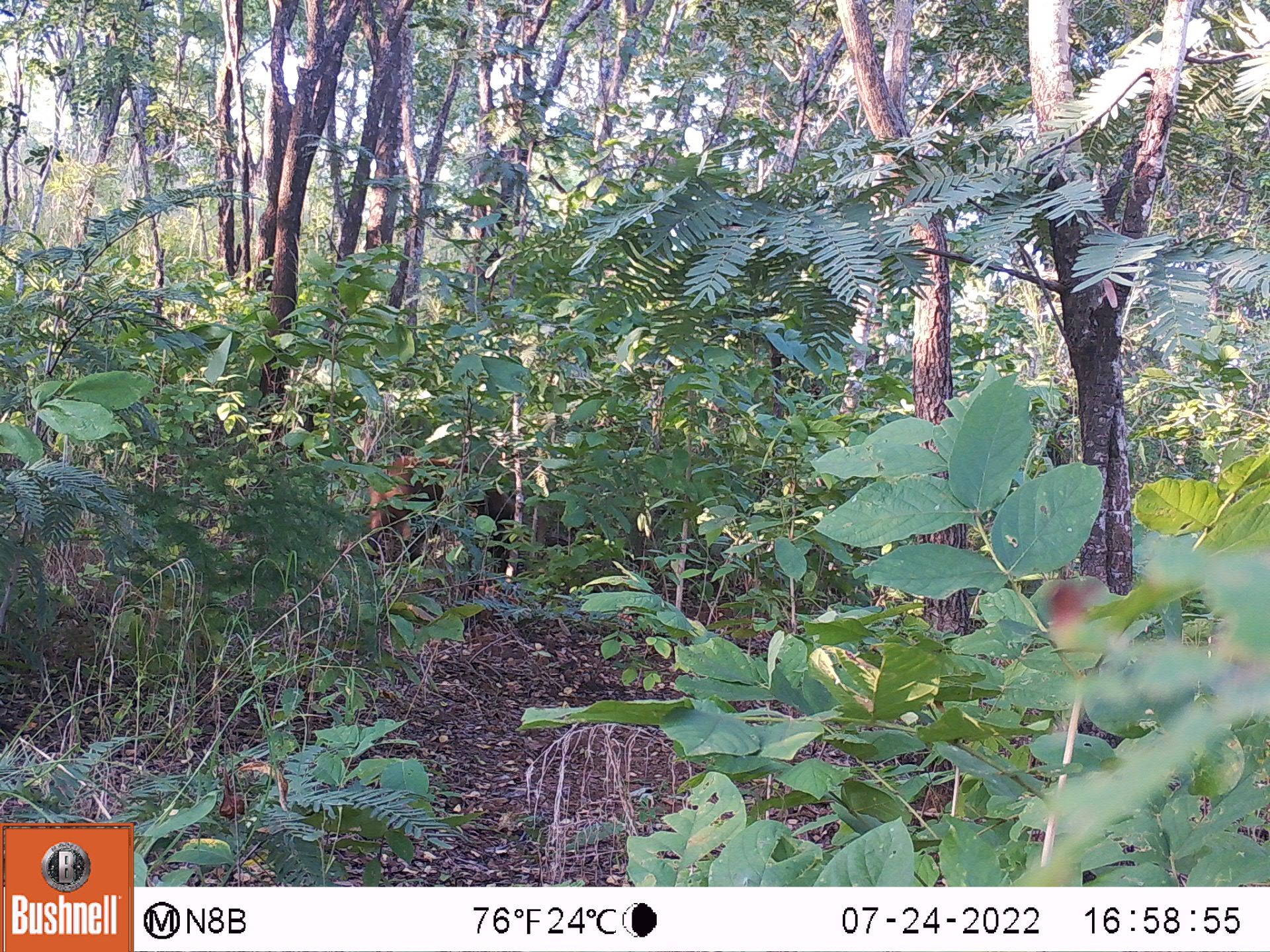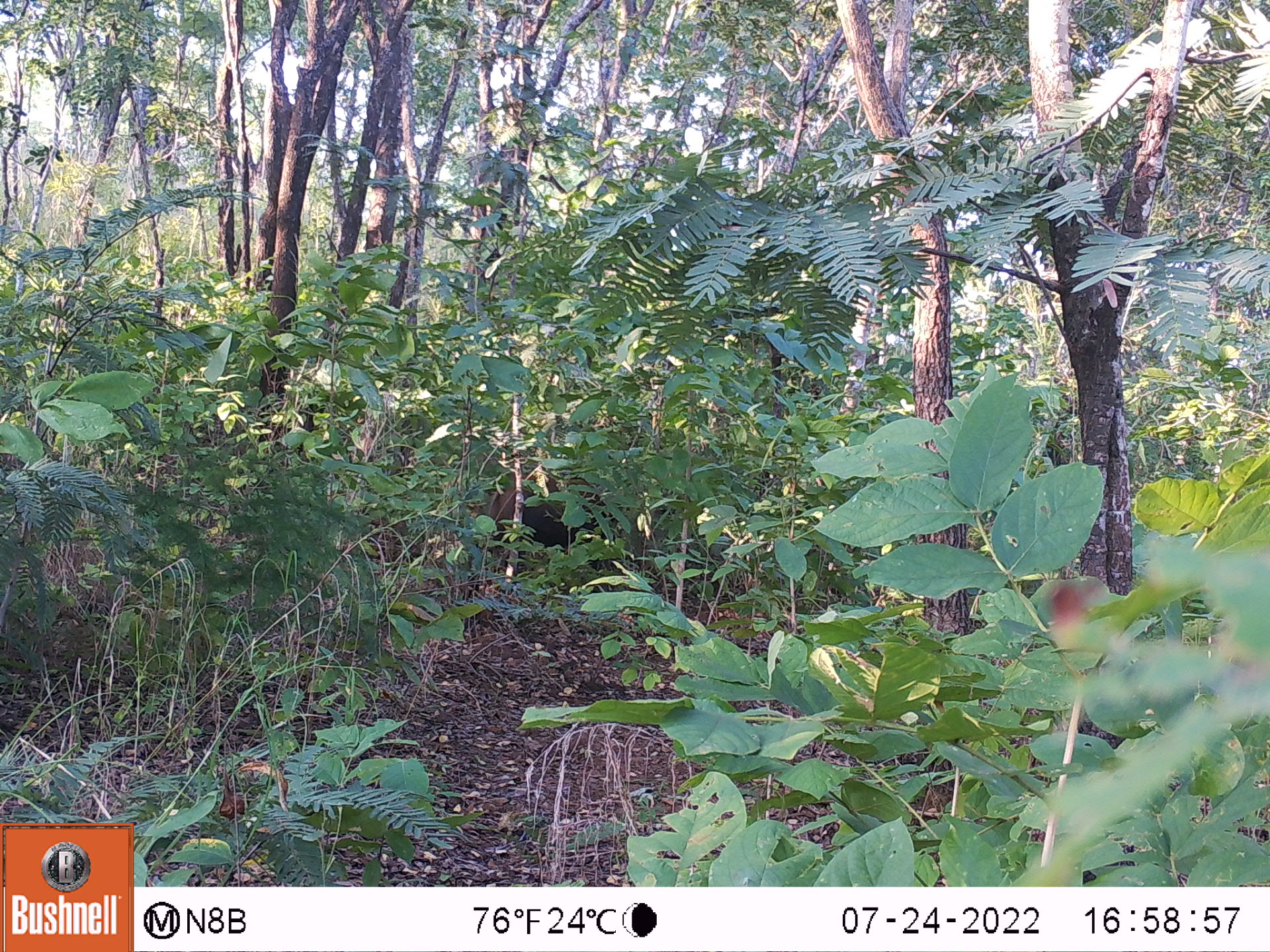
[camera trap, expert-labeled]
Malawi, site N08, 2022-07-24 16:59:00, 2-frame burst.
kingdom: Animalia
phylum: Chordata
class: Mammalia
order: Artiodactyla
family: Suidae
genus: Potamochoerus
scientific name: Potamochoerus larvatus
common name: bushpig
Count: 1.